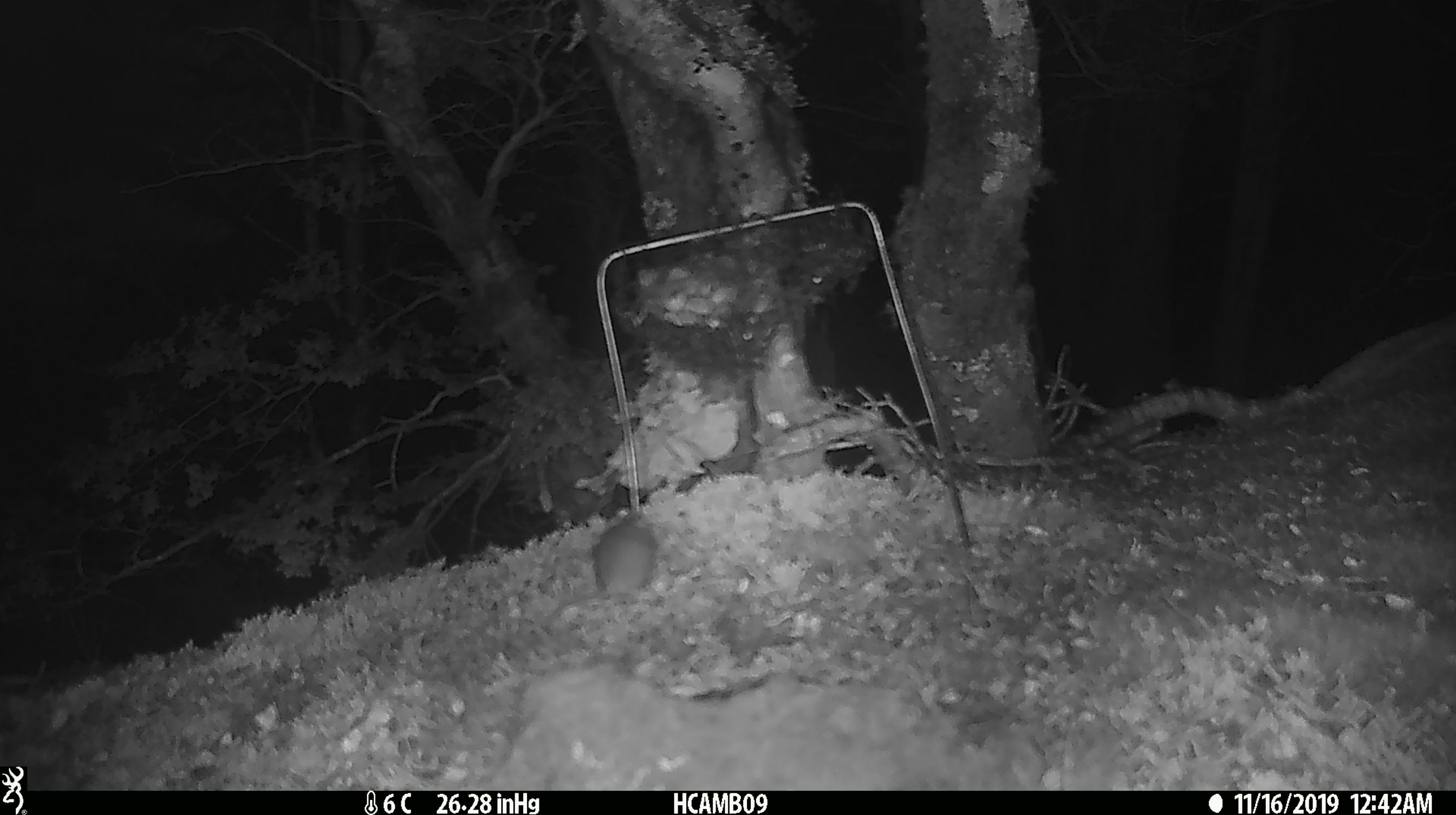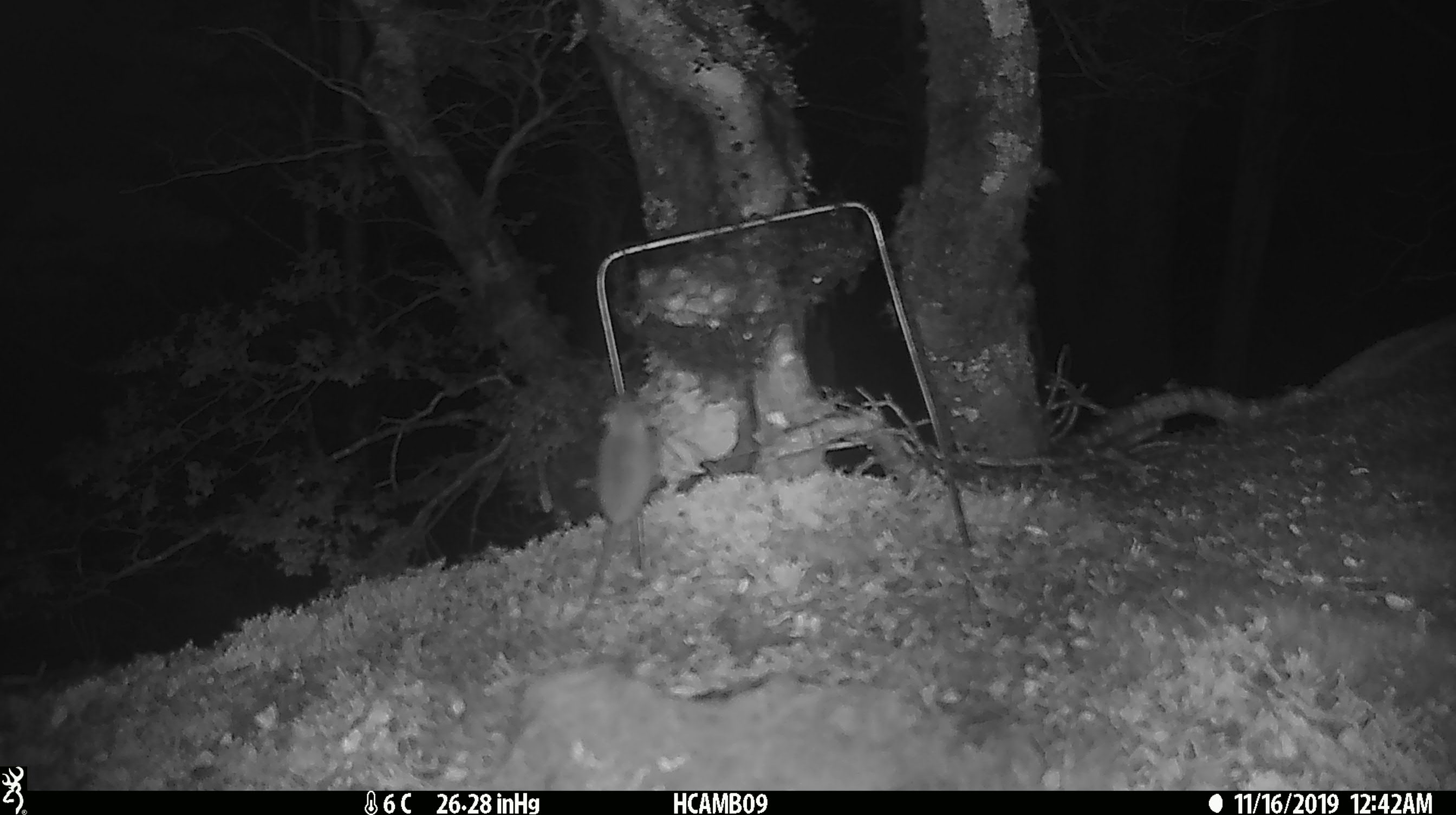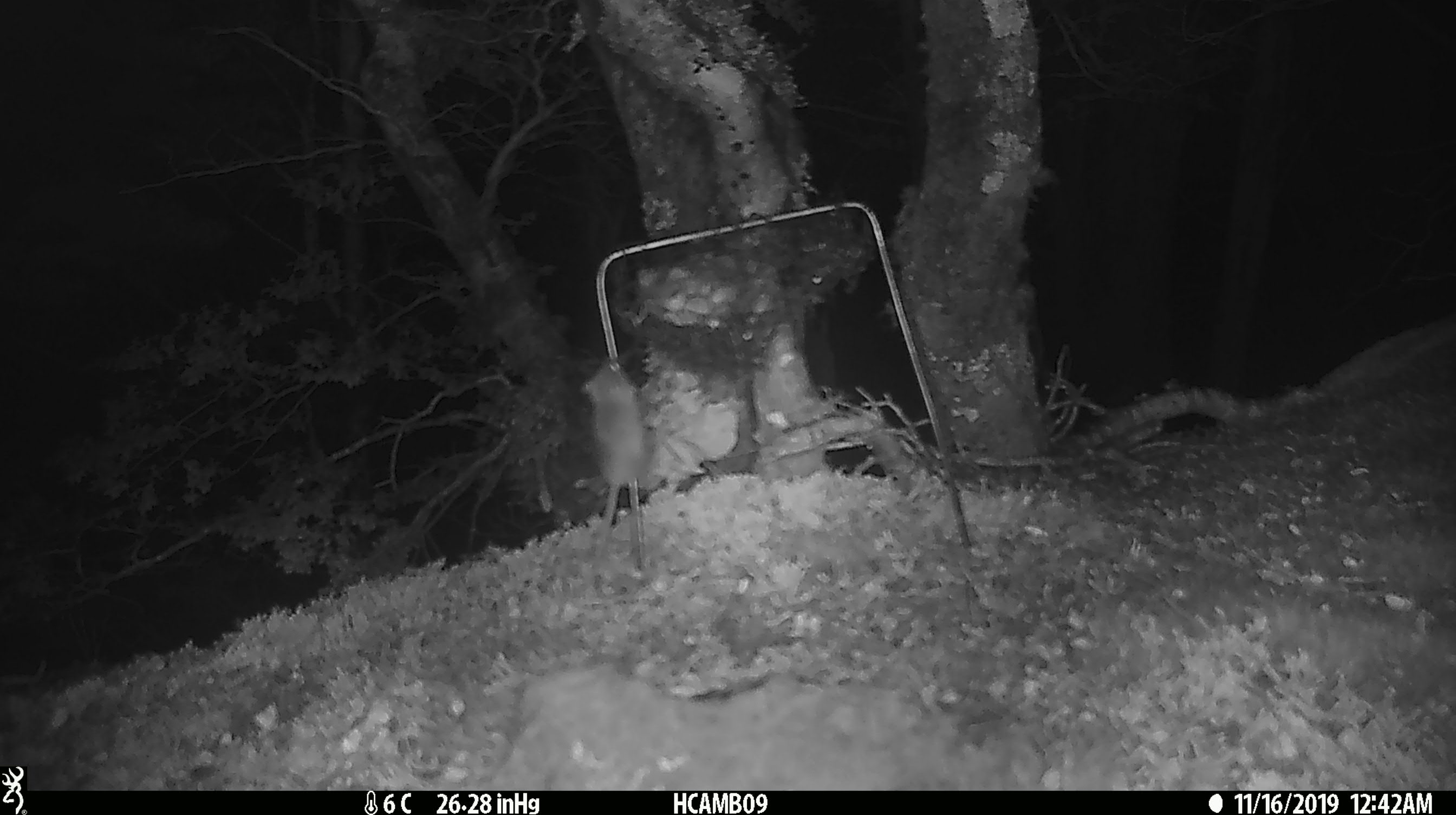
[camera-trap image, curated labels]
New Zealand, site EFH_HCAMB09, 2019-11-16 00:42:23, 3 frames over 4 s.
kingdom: Animalia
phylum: Chordata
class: Mammalia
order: Rodentia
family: Muridae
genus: Mus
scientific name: Mus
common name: mouse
Mouse (Mus).